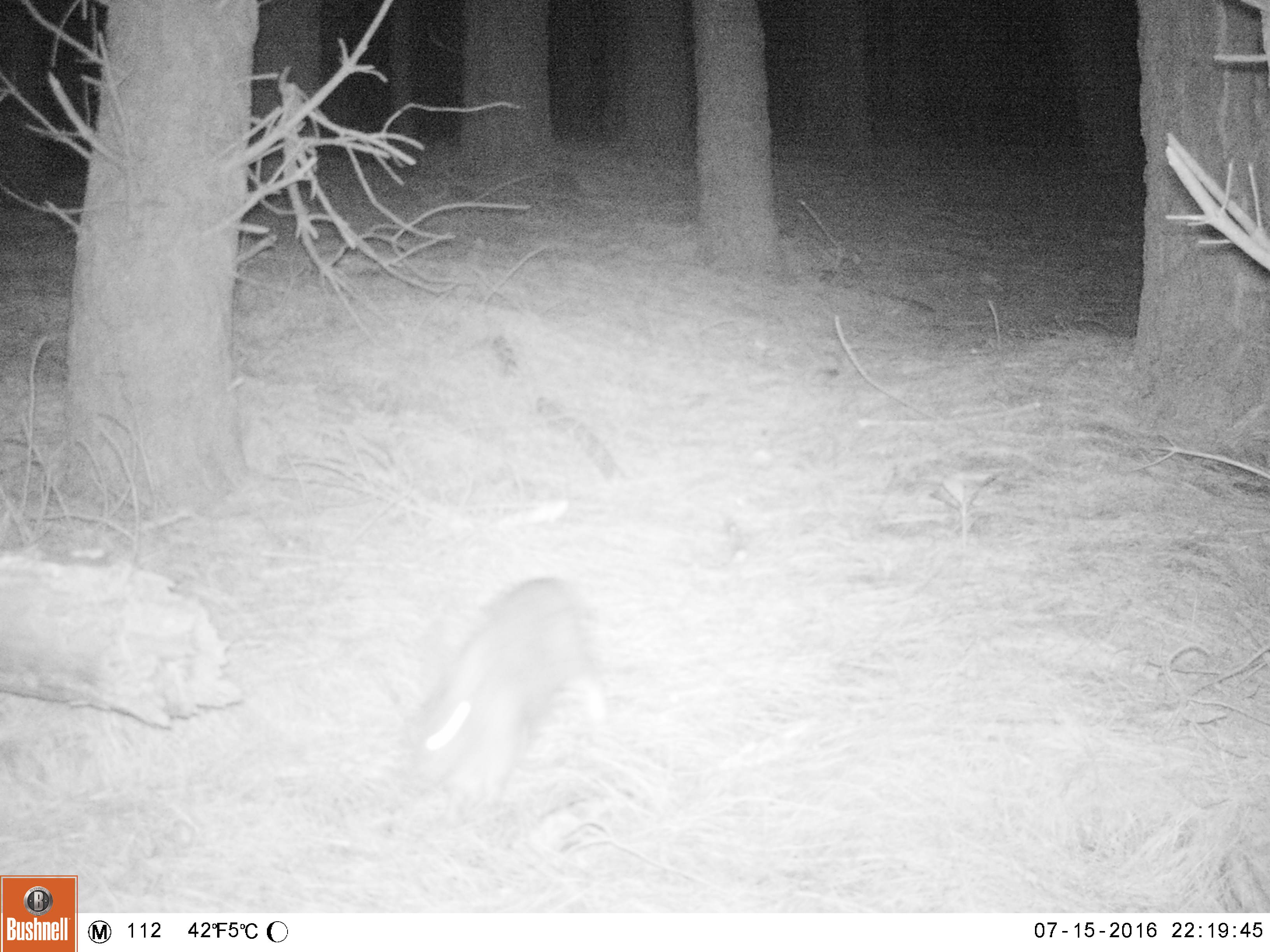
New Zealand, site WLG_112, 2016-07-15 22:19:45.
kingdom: Animalia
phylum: Chordata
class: Mammalia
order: Lagomorpha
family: Leporidae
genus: Oryctolagus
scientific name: Oryctolagus cuniculus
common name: european rabbit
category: rabbit